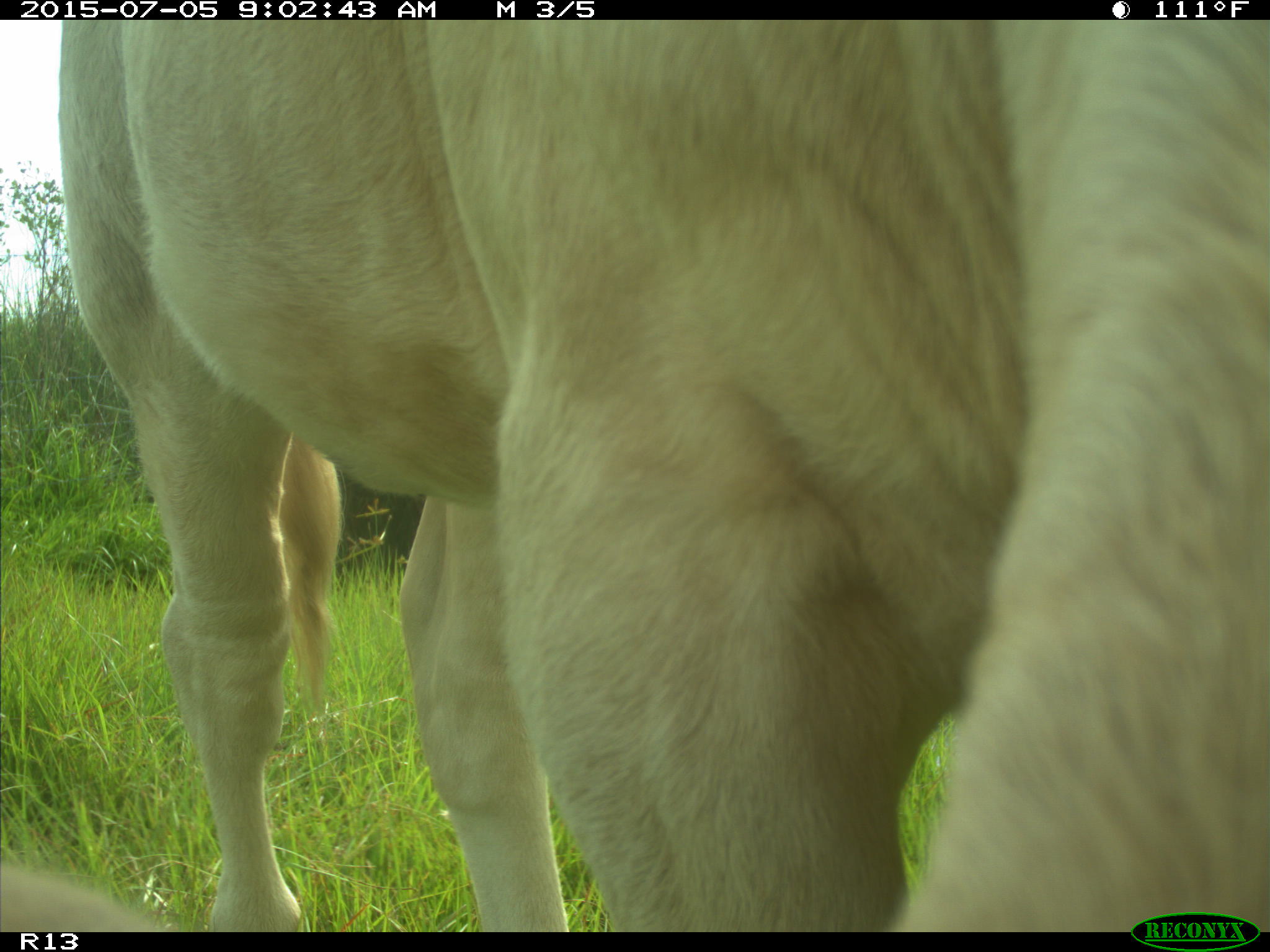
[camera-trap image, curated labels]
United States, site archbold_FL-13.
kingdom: Animalia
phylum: Chordata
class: Mammalia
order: Artiodactyla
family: Bovidae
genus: Bos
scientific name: Bos taurus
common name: domestic cow